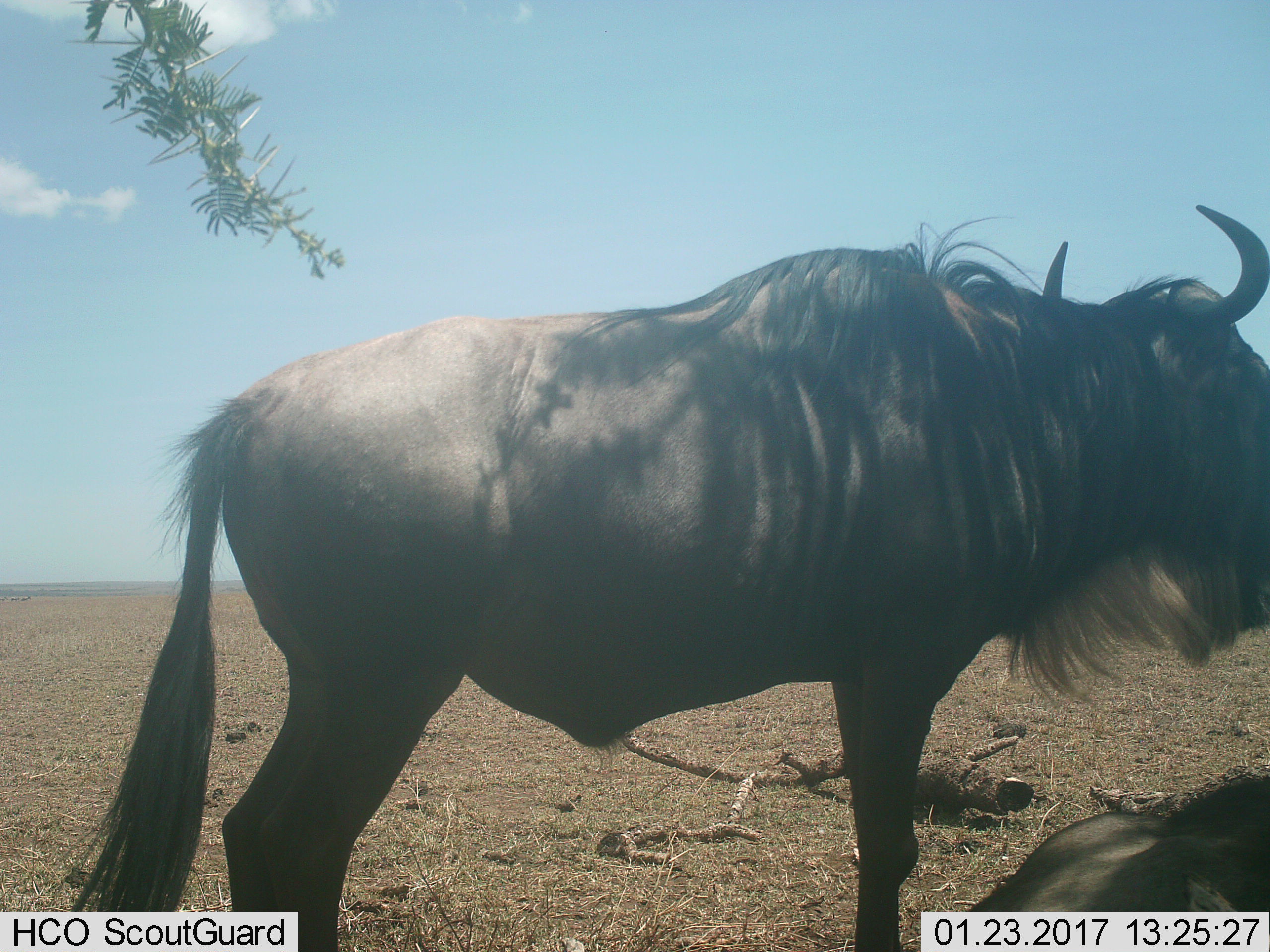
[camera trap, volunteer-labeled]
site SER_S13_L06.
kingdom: Animalia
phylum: Chordata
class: Mammalia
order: Artiodactyla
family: Bovidae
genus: Connochaetes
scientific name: Connochaetes taurinus taurinus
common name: blue wildebeest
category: wildebeestblue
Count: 2.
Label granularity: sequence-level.